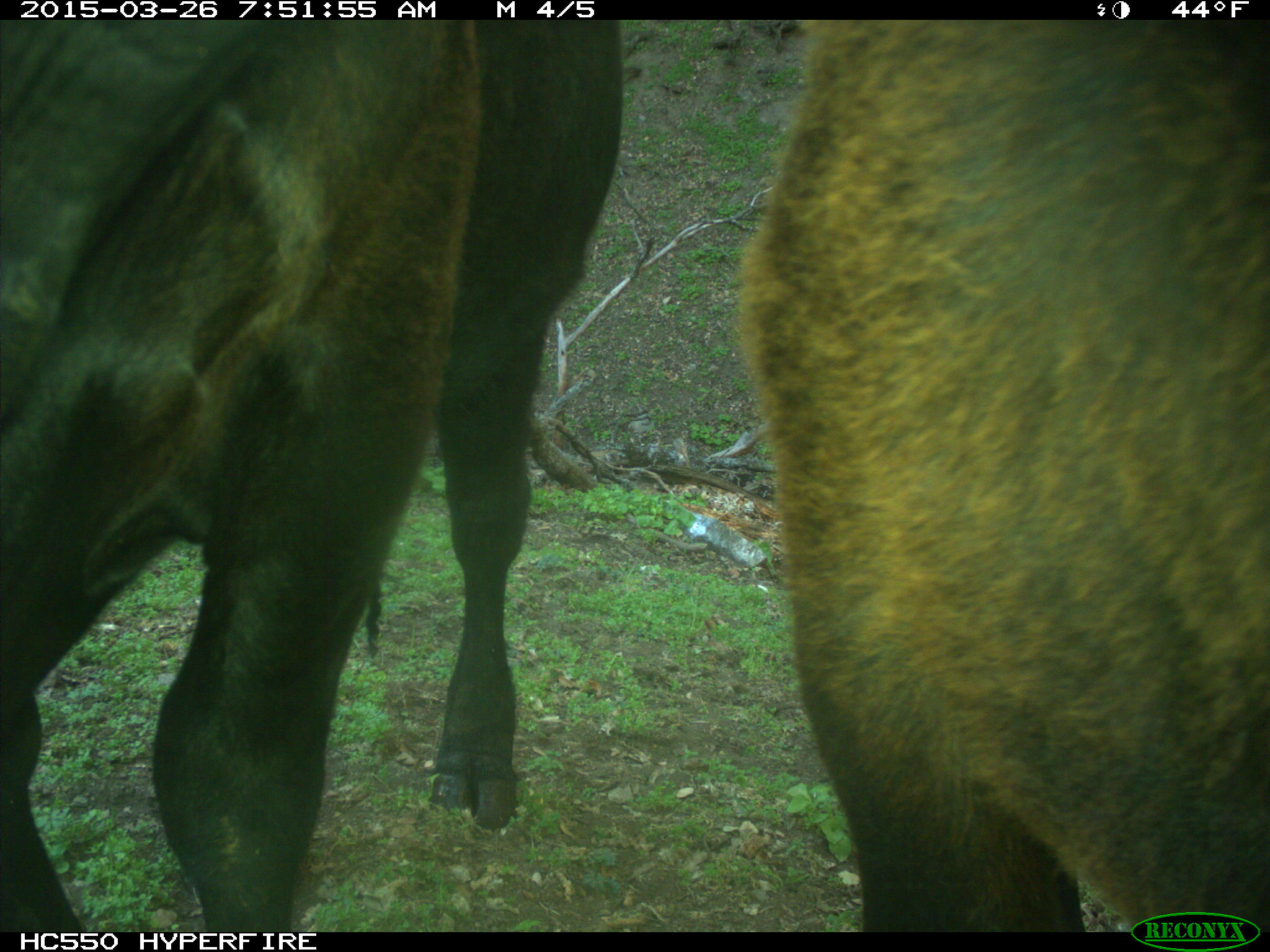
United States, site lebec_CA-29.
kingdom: Animalia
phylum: Chordata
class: Mammalia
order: Artiodactyla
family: Bovidae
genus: Bos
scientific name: Bos taurus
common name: domestic cow